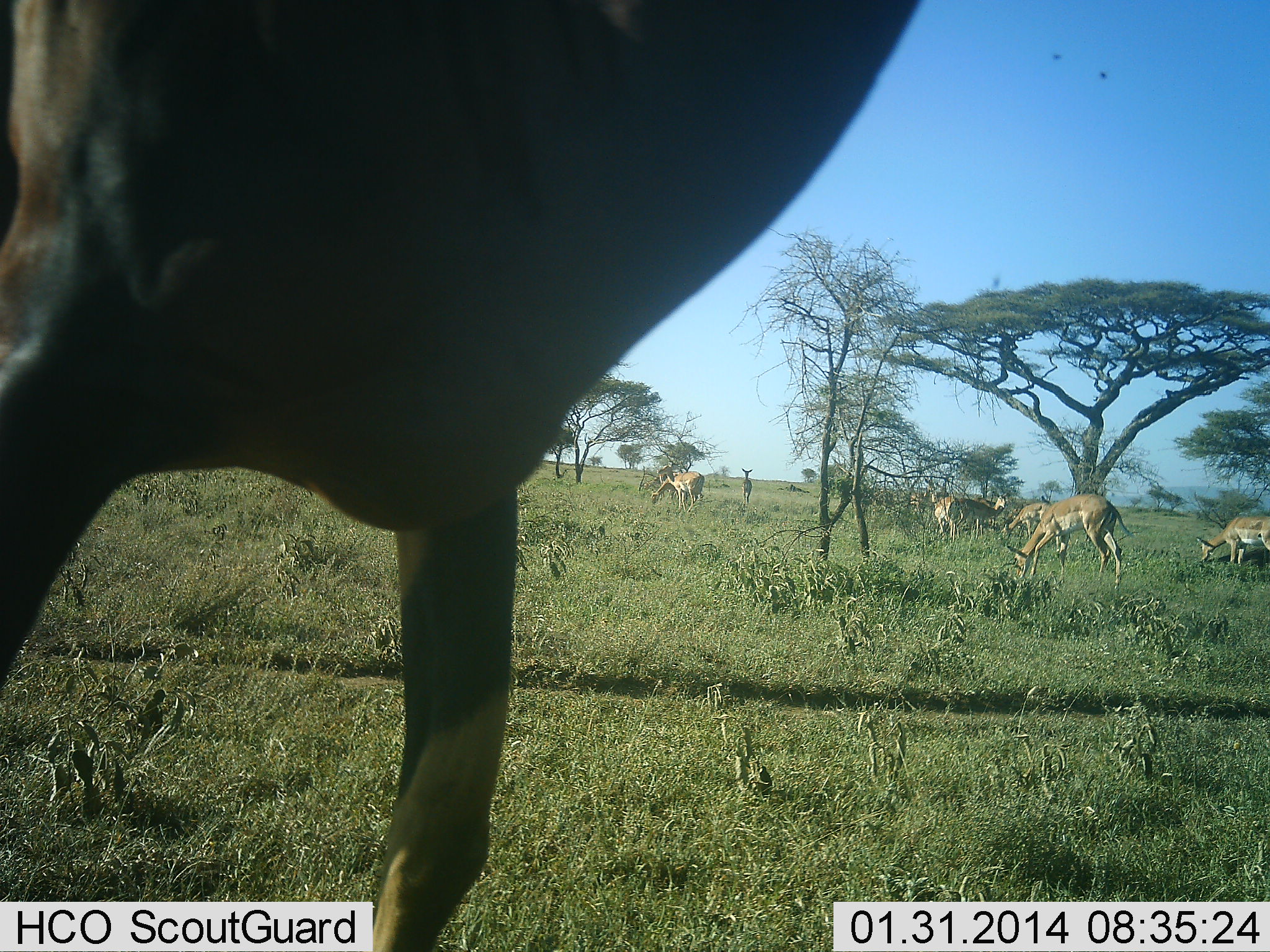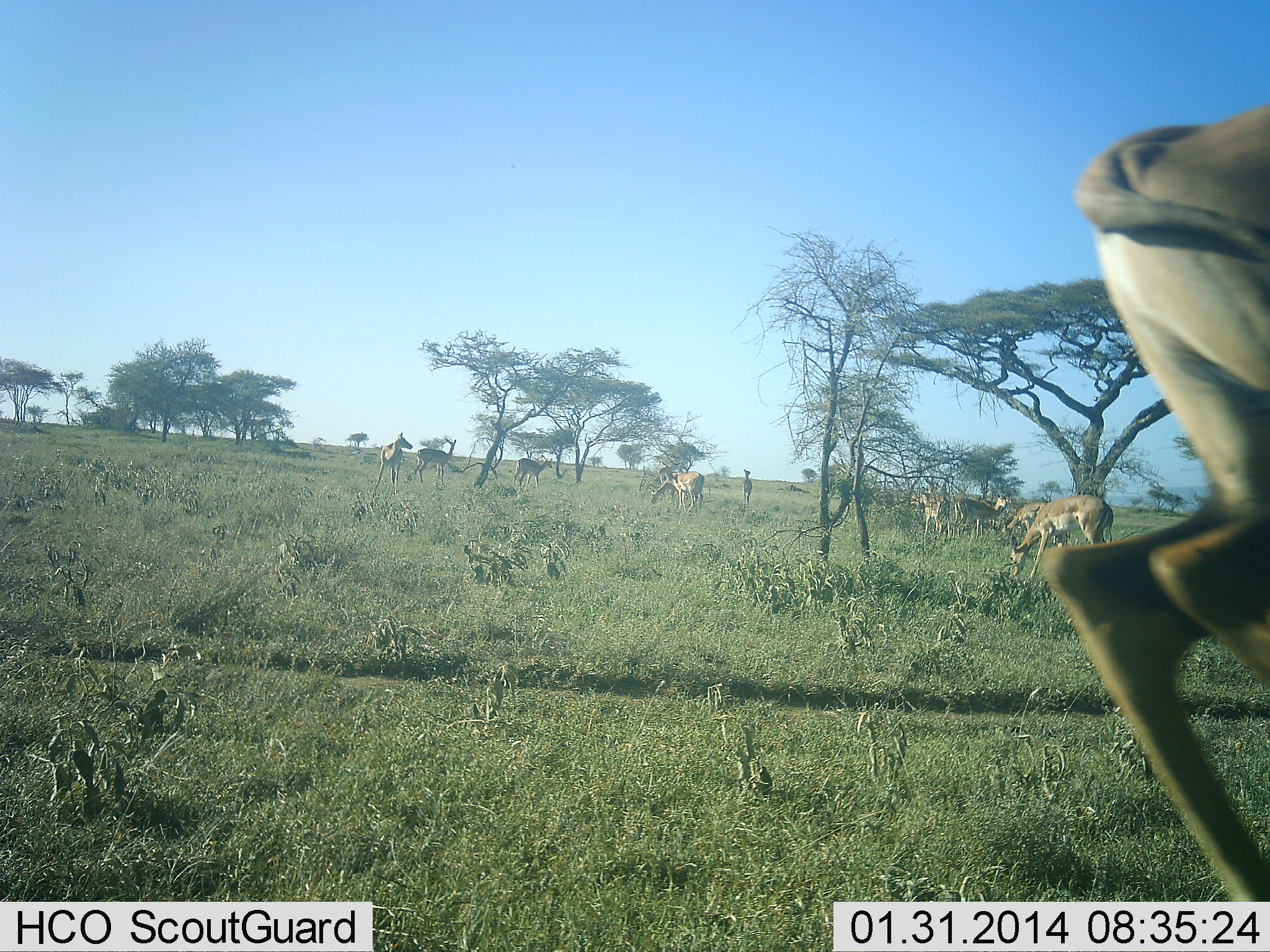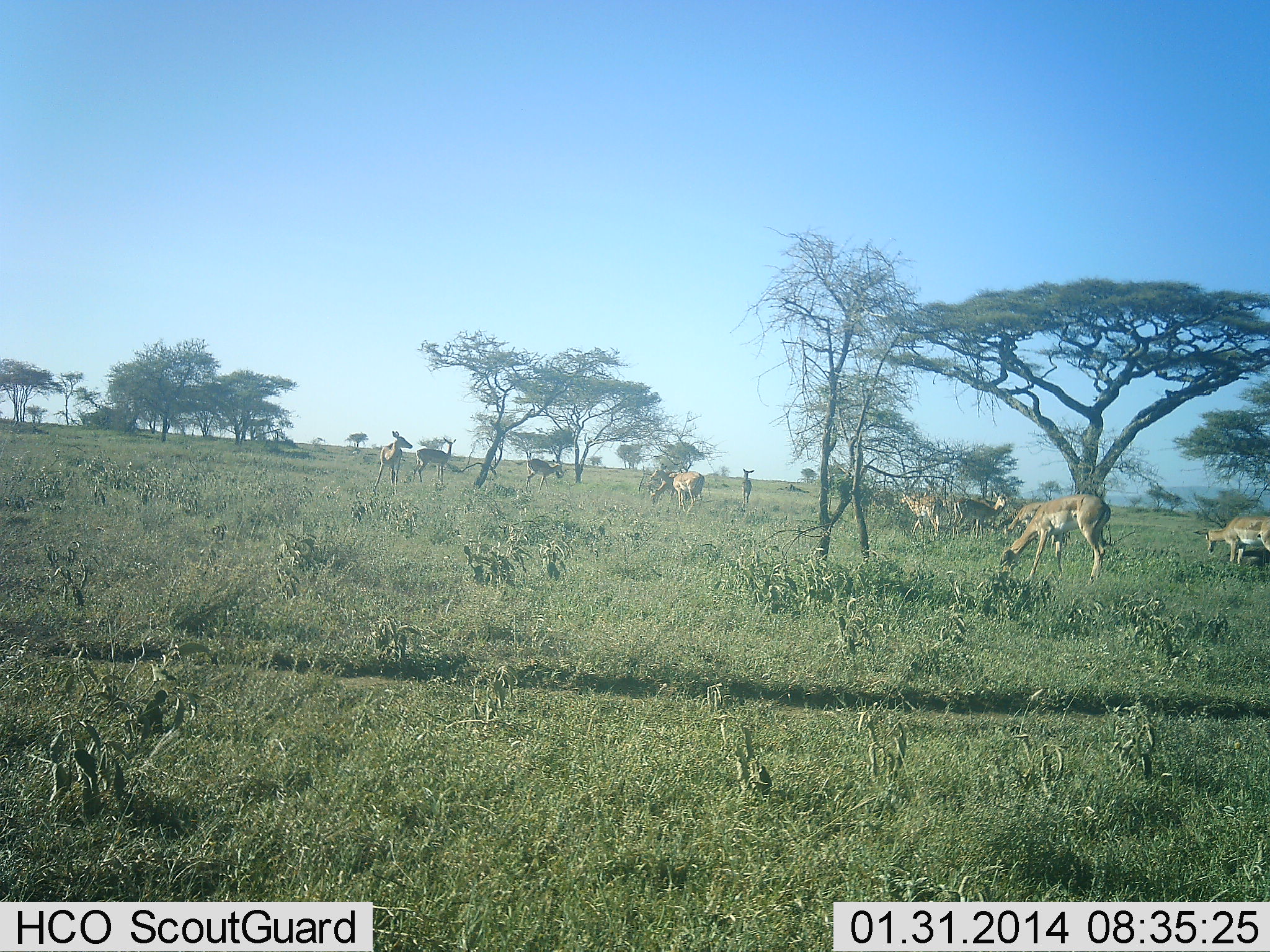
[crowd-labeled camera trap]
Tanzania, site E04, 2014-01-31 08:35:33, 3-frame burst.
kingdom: Animalia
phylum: Chordata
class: Mammalia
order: Artiodactyla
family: Bovidae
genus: Aepyceros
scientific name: Aepyceros melampus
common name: impala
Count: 10.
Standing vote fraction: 73%.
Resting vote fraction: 0%.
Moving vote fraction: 82%.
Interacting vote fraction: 0%.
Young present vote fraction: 0%.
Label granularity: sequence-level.